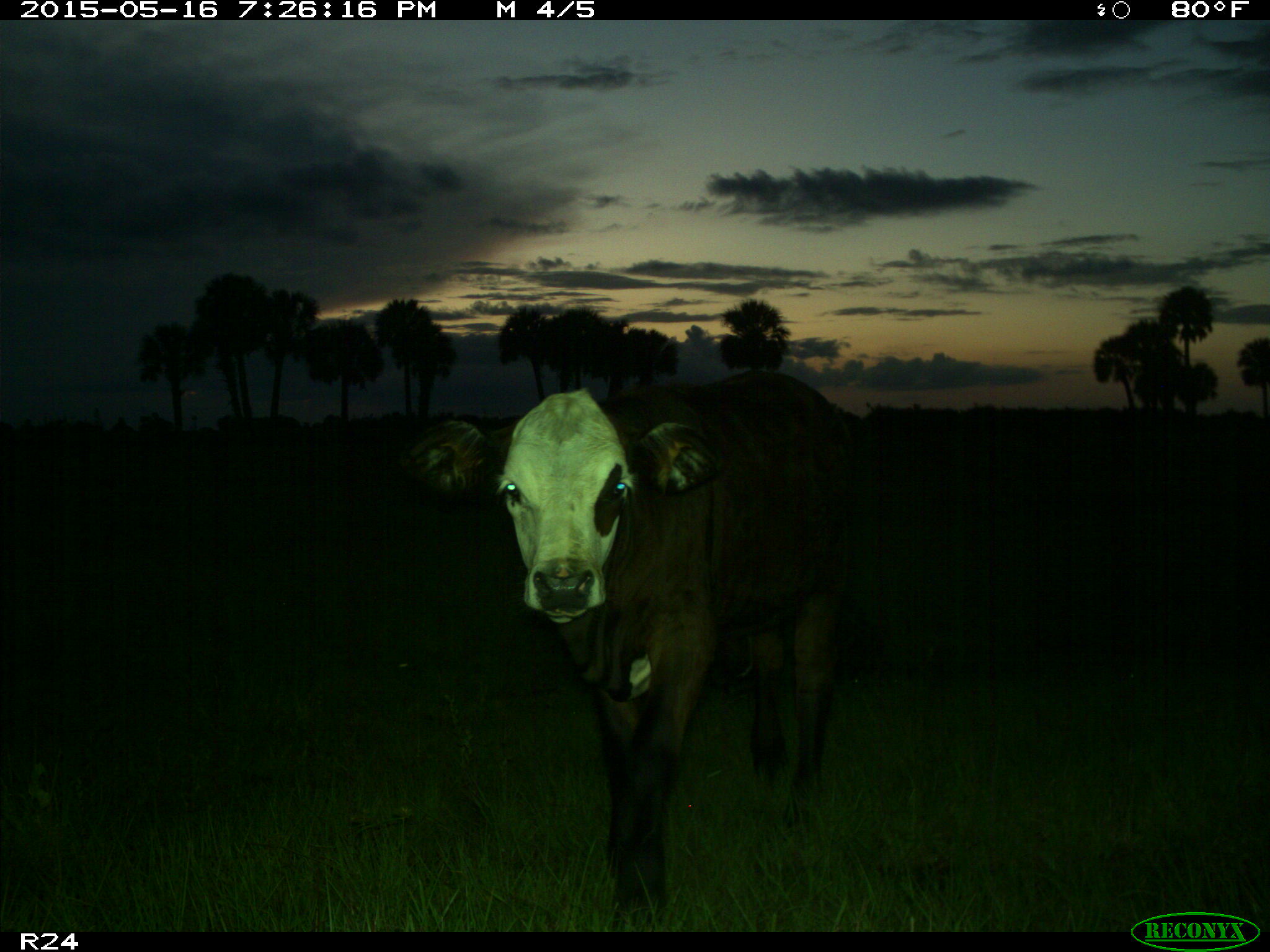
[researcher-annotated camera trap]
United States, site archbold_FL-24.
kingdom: Animalia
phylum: Chordata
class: Mammalia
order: Artiodactyla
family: Bovidae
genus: Bos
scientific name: Bos taurus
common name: domestic cow